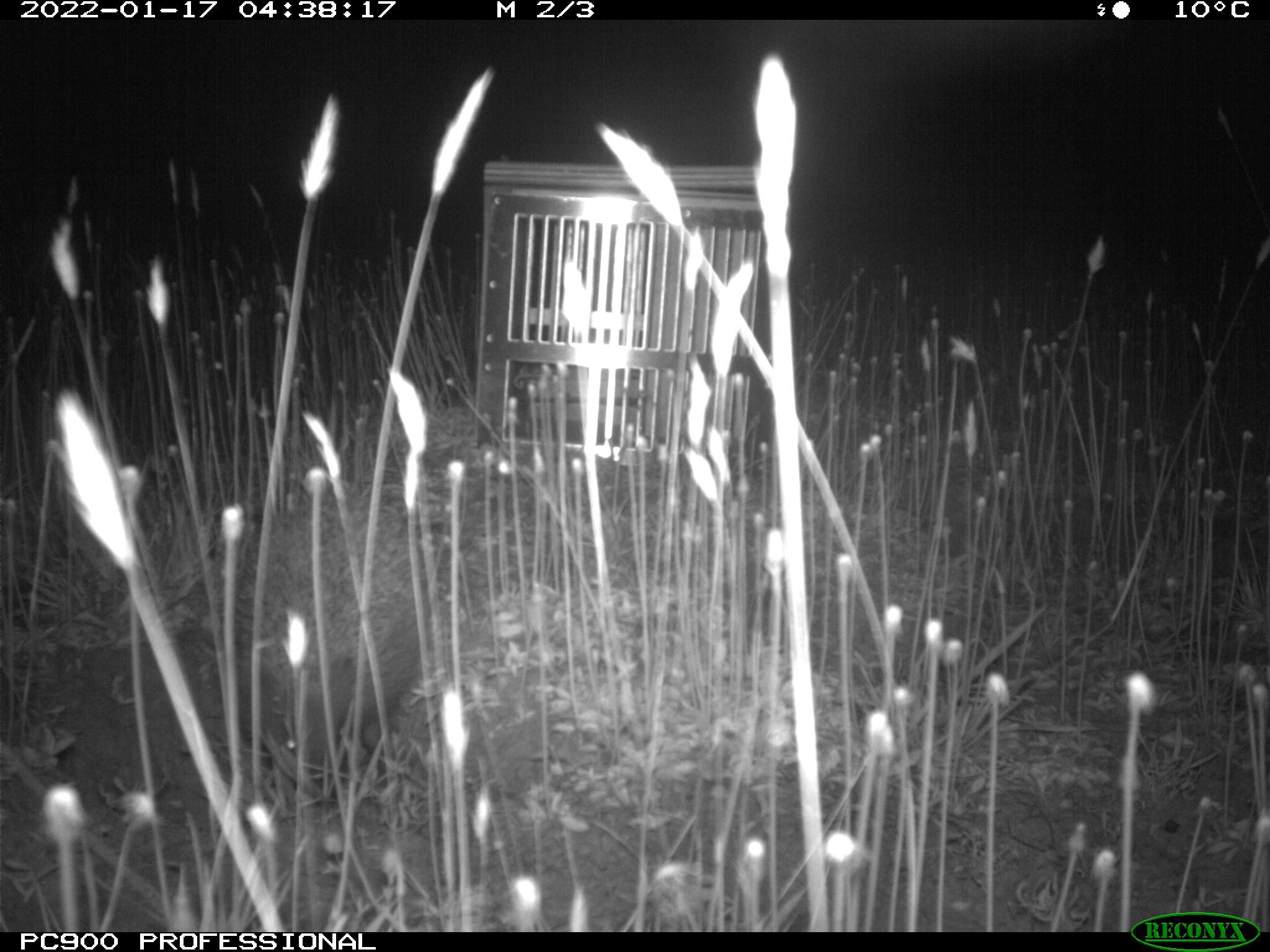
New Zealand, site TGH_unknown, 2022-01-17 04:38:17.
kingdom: Animalia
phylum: Chordata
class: Mammalia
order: Eulipotyphla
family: Erinaceidae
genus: Erinaceus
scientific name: Erinaceus europaeus europaeus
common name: european hedgehog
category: hedgehog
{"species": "hedgehog (european hedgehog) (Erinaceus europaeus europaeus)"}